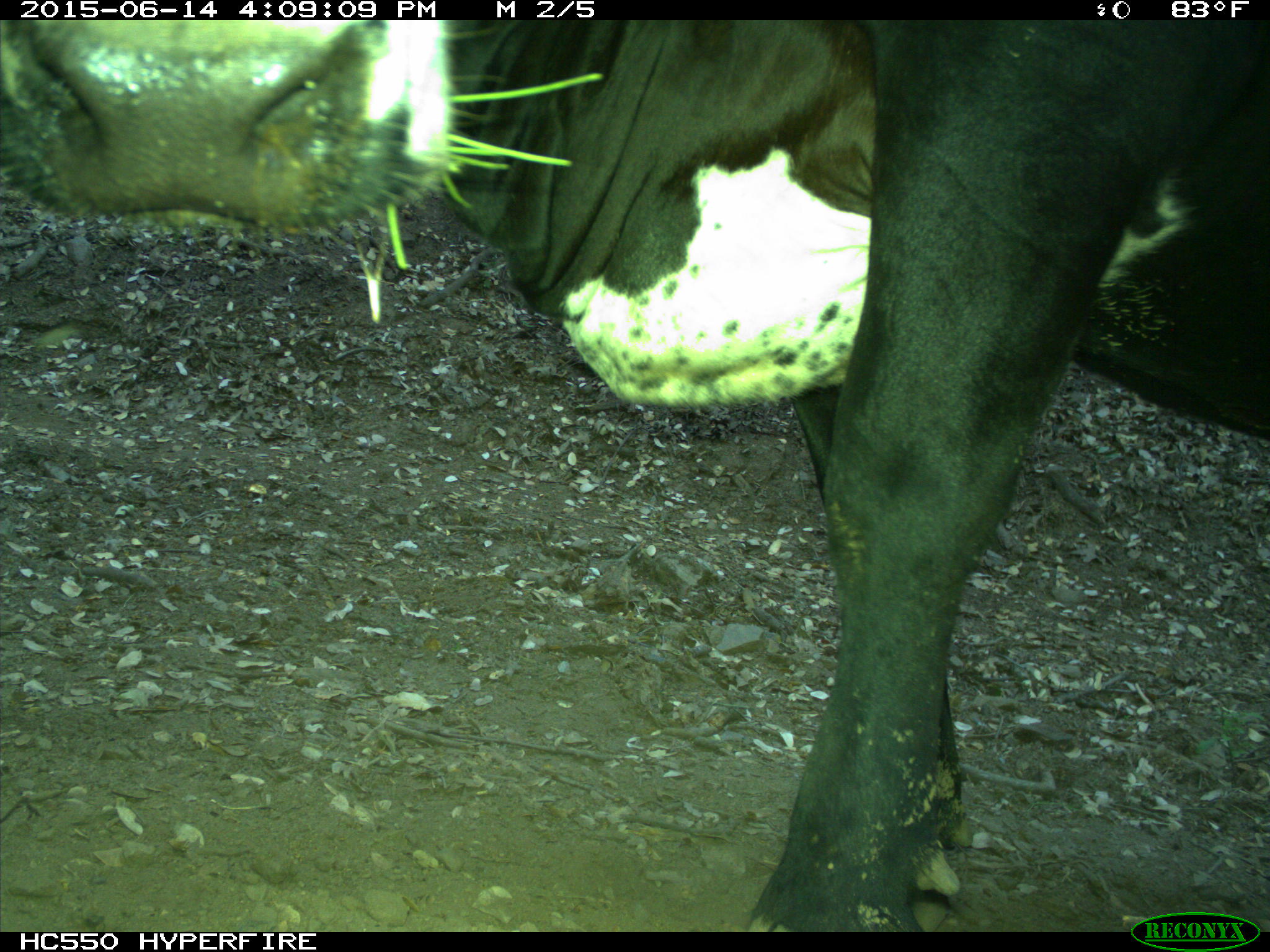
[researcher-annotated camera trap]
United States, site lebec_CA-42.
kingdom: Animalia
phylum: Chordata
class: Mammalia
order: Artiodactyla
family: Bovidae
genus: Bos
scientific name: Bos taurus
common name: domestic cow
Bos taurus (domestic cow).